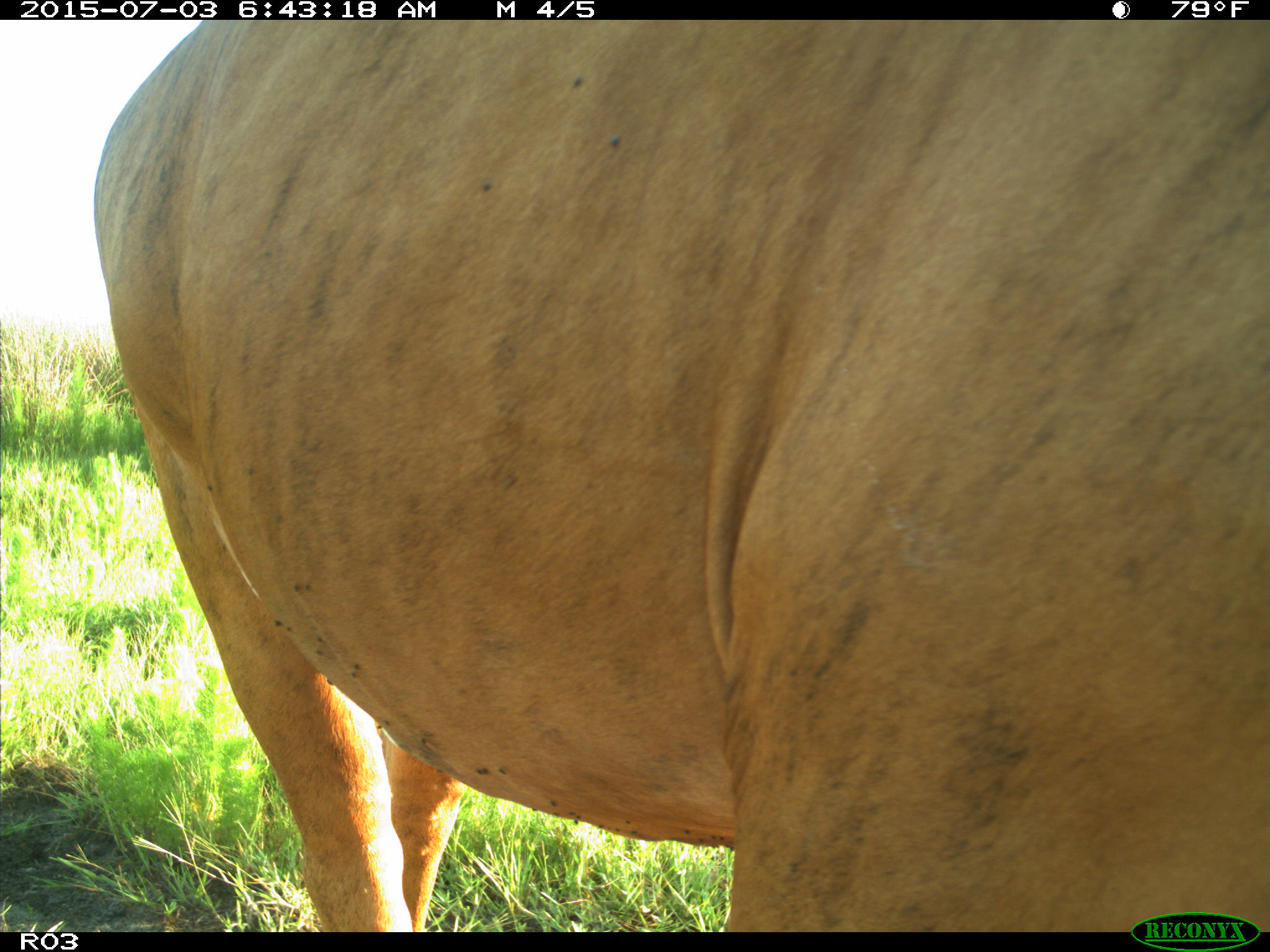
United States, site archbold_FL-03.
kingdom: Animalia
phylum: Chordata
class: Mammalia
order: Artiodactyla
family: Bovidae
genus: Bos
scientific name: Bos taurus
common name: domestic cow